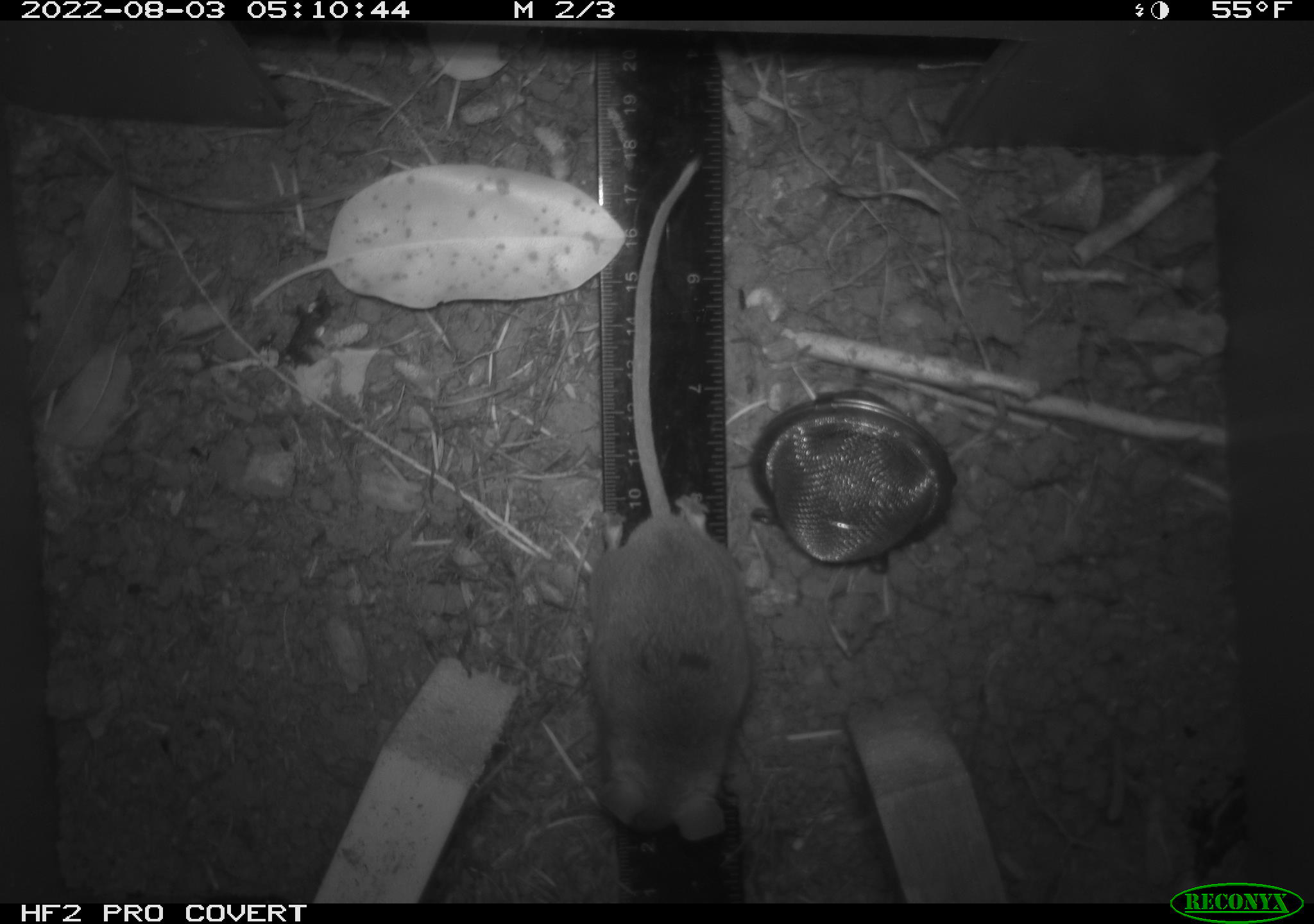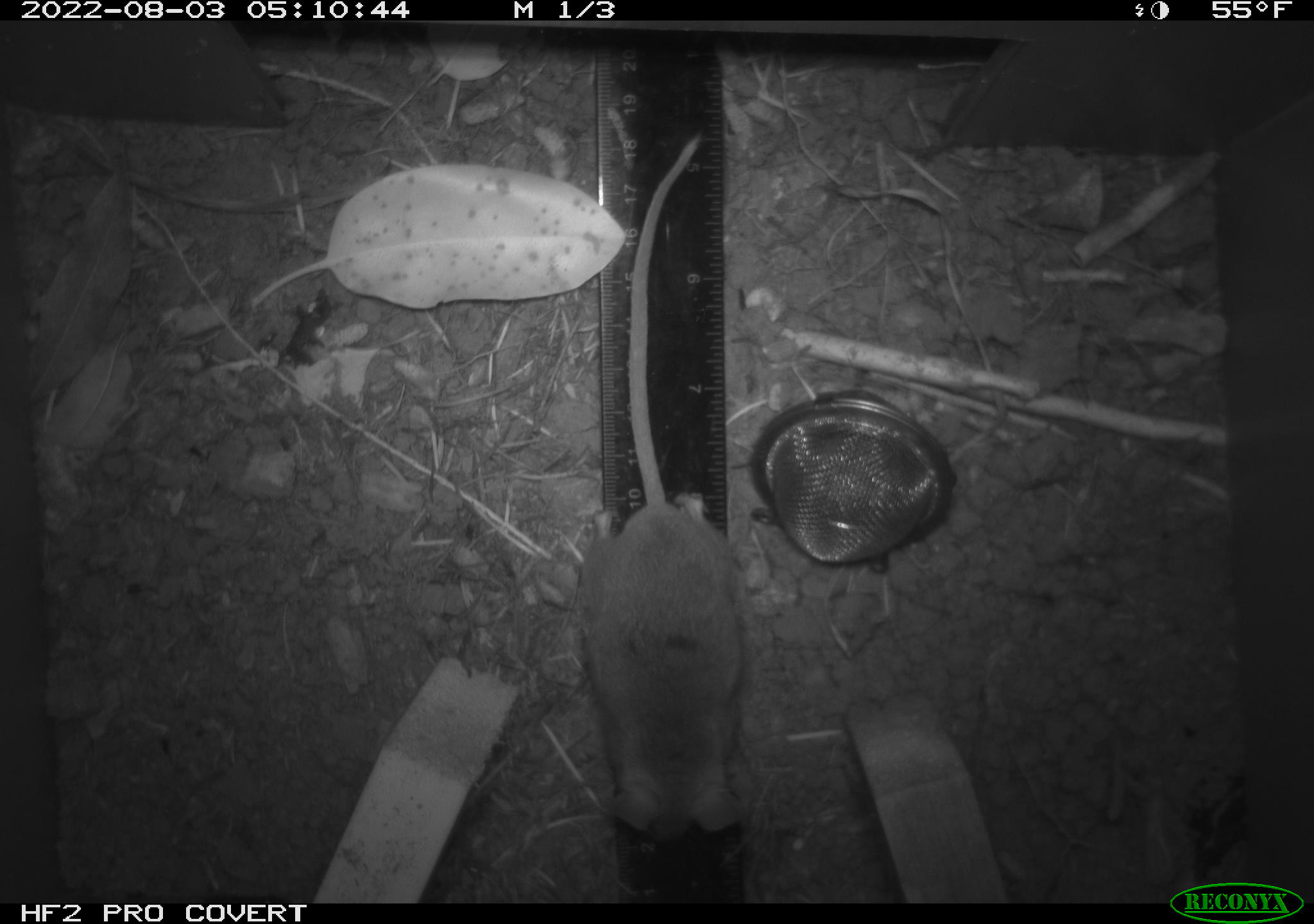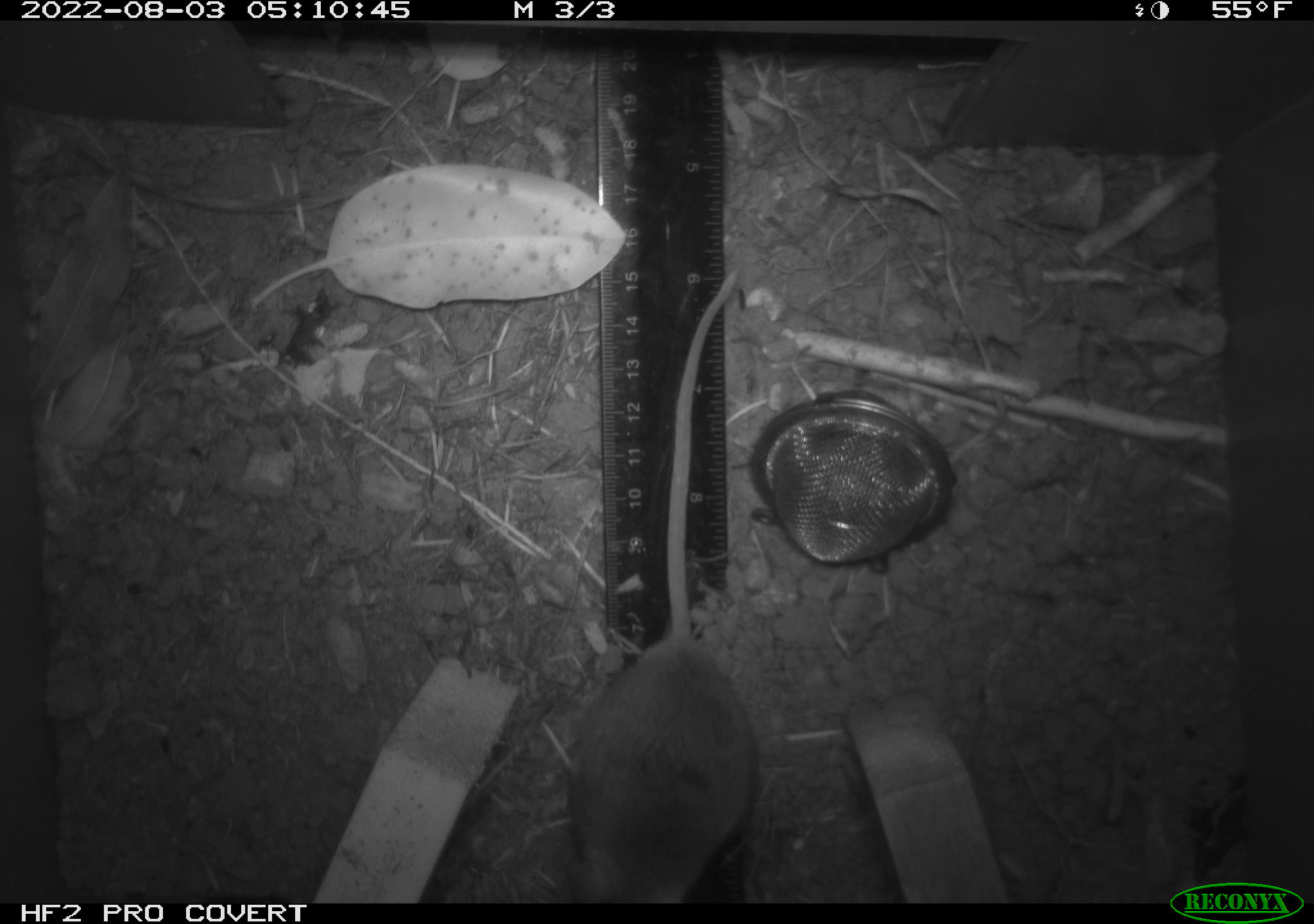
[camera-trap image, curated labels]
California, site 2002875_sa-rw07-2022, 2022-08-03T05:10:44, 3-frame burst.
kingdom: Animalia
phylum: Chordata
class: Mammalia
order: Rodentia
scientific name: Rodentia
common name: mouse species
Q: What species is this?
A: Mouse species (Rodentia).